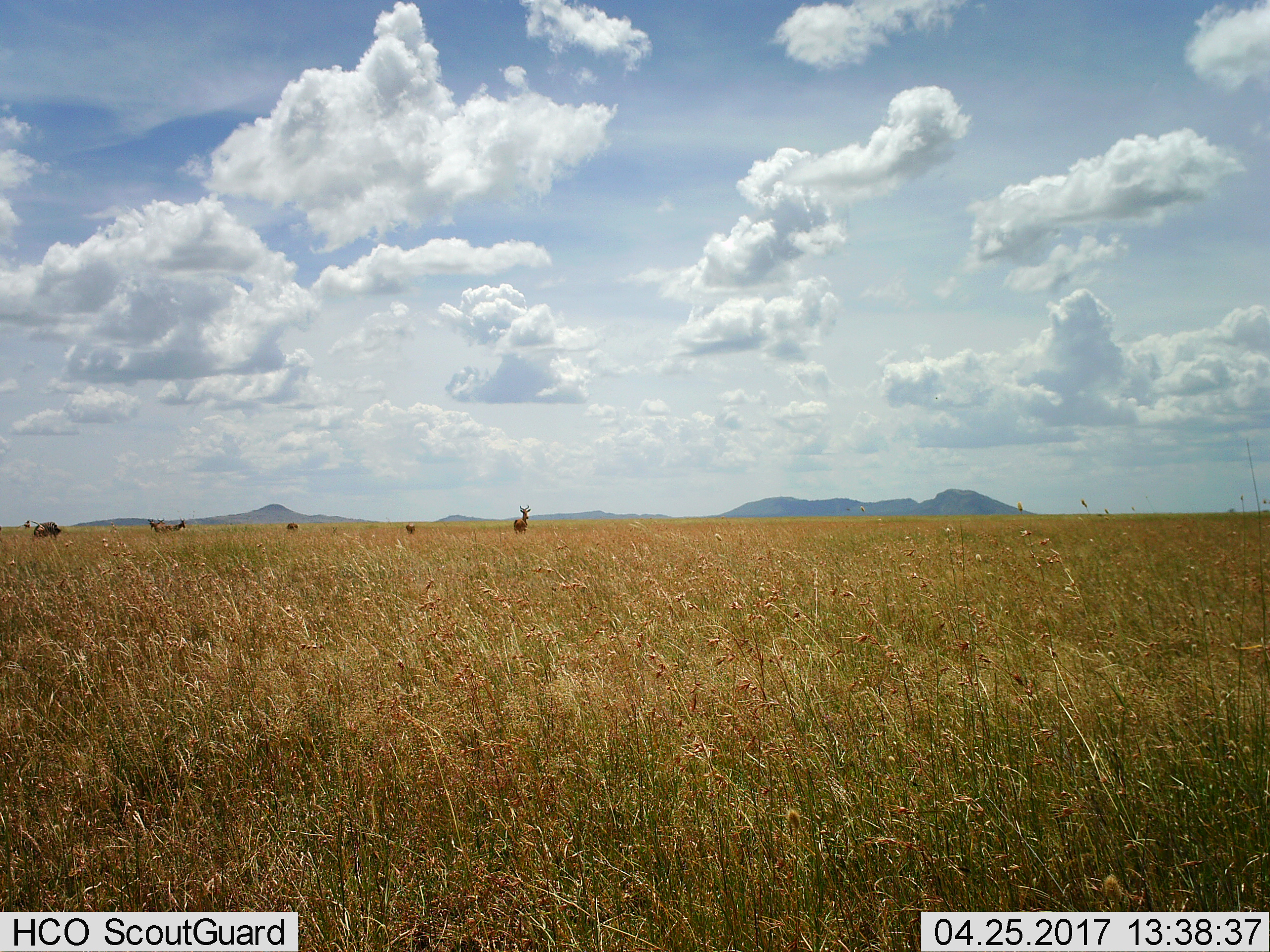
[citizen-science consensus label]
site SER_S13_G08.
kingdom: Animalia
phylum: Chordata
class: Mammalia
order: Artiodactyla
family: Bovidae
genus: Alcelaphus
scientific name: Alcelaphus buselaphus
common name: hartebeest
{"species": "hartebeest (Alcelaphus buselaphus)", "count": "6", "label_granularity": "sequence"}